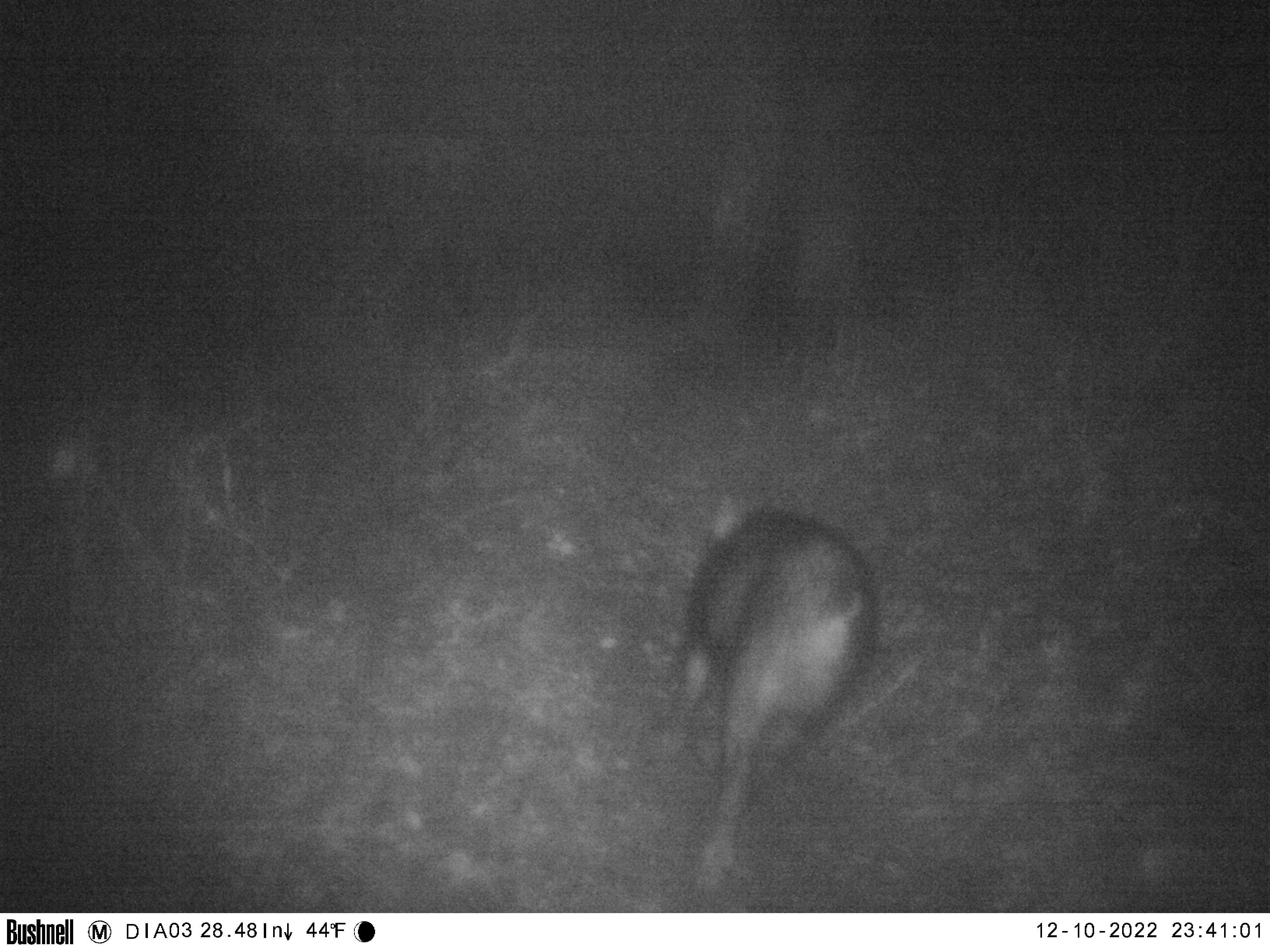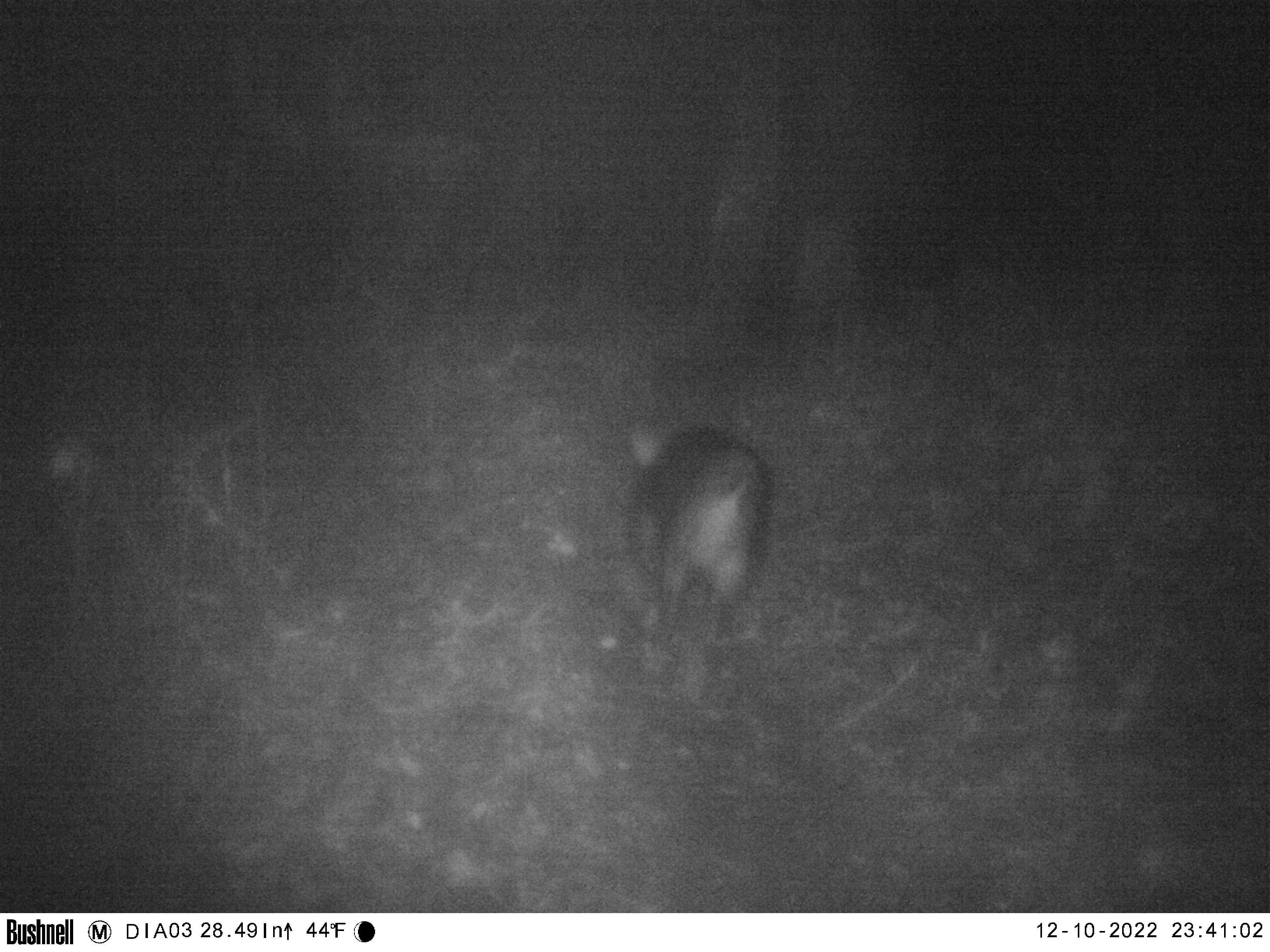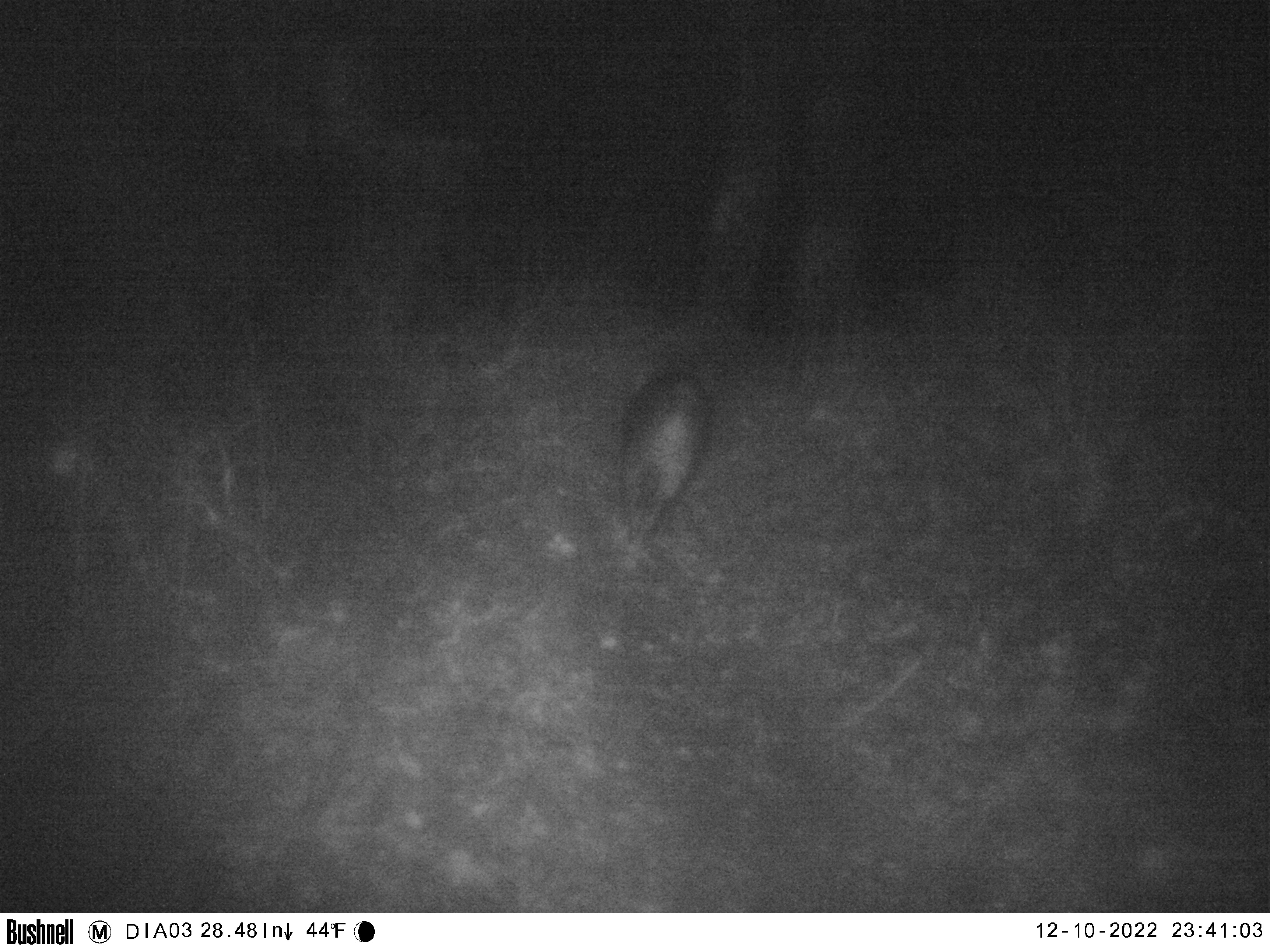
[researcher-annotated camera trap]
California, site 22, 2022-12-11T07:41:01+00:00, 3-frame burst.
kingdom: Animalia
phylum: Chordata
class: Mammalia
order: Artiodactyla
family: Suidae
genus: Sus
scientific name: Sus scrofa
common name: wild boar